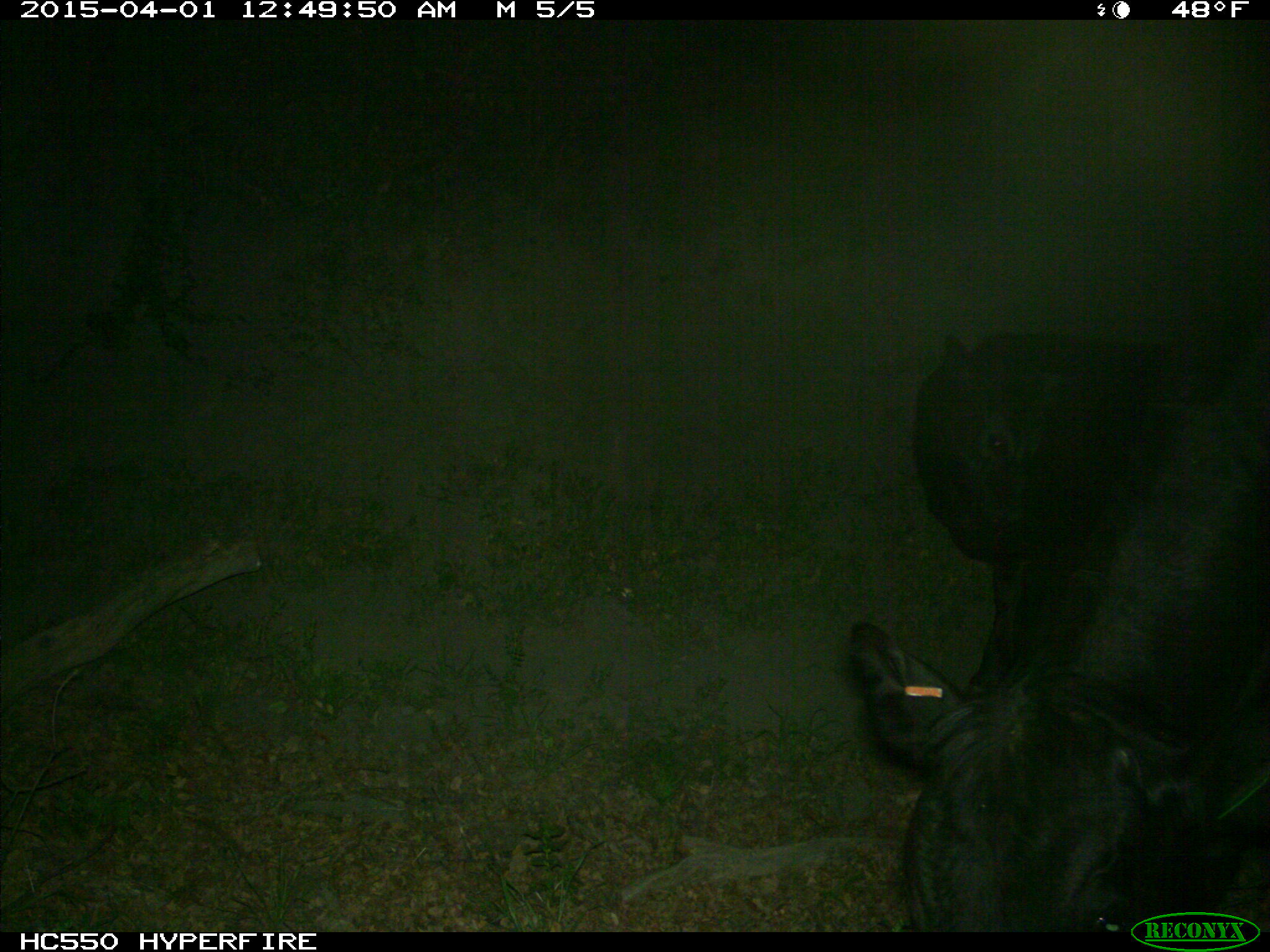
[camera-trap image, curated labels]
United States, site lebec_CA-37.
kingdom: Animalia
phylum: Chordata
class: Mammalia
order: Artiodactyla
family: Bovidae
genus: Bos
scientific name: Bos taurus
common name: domestic cow